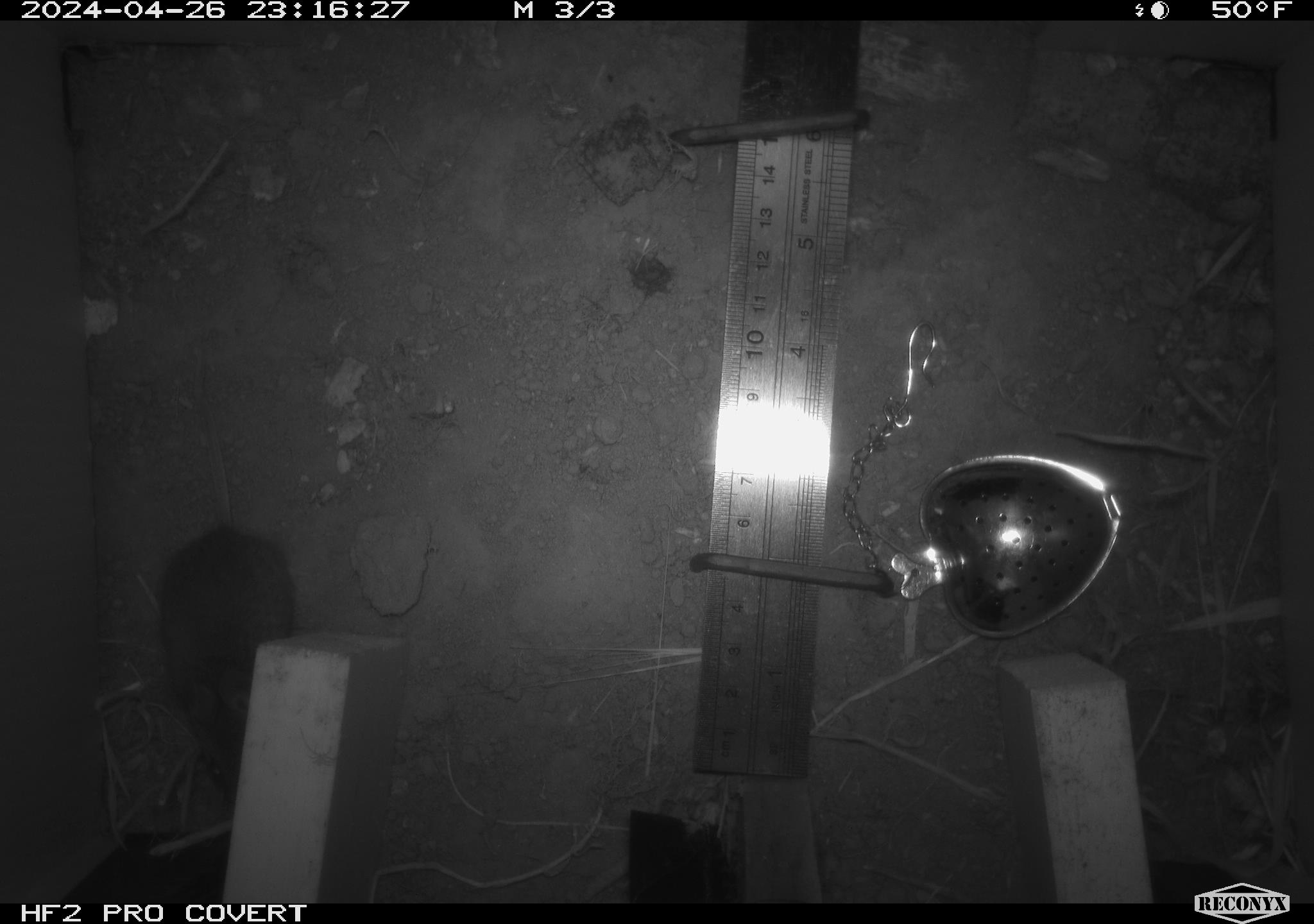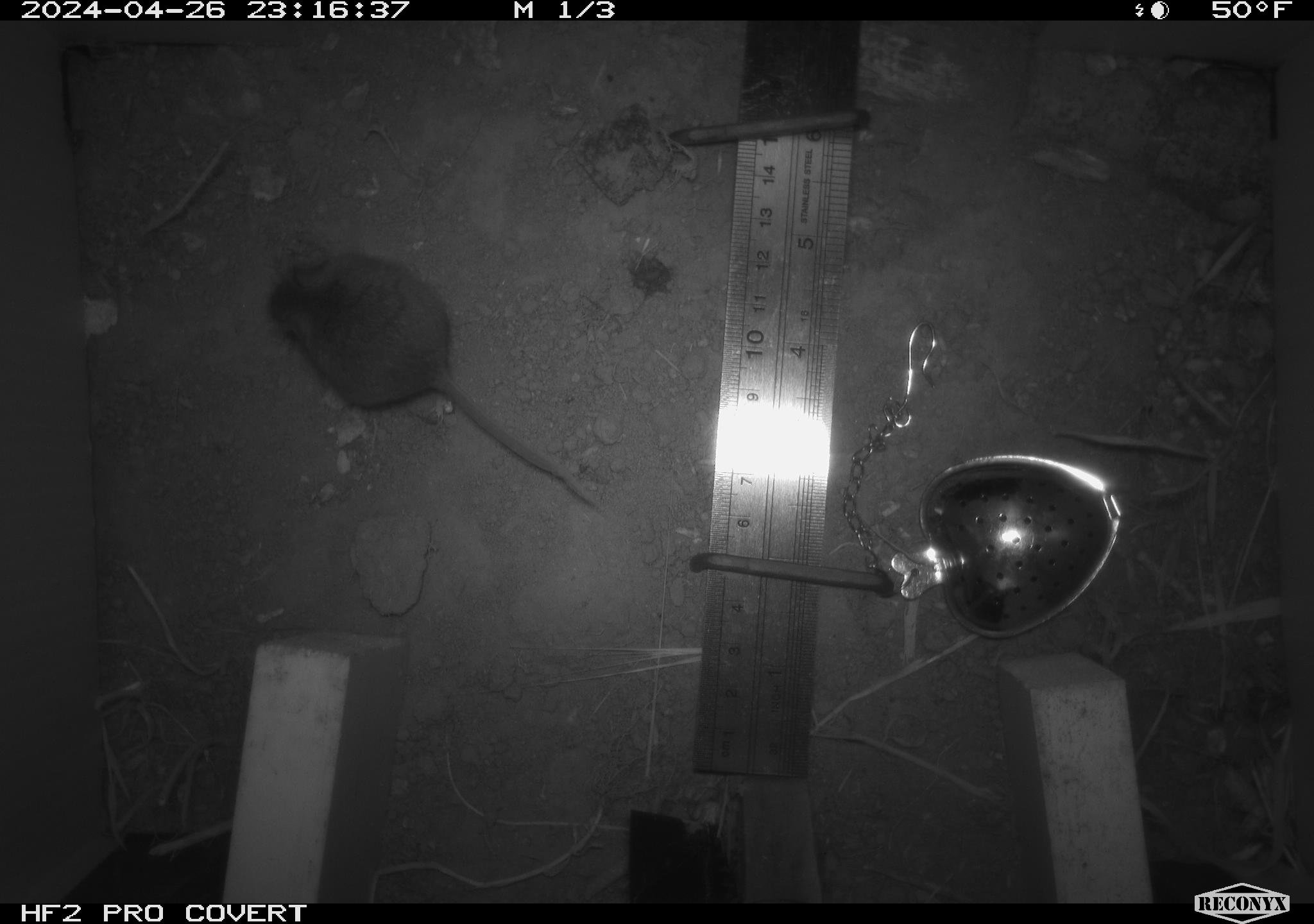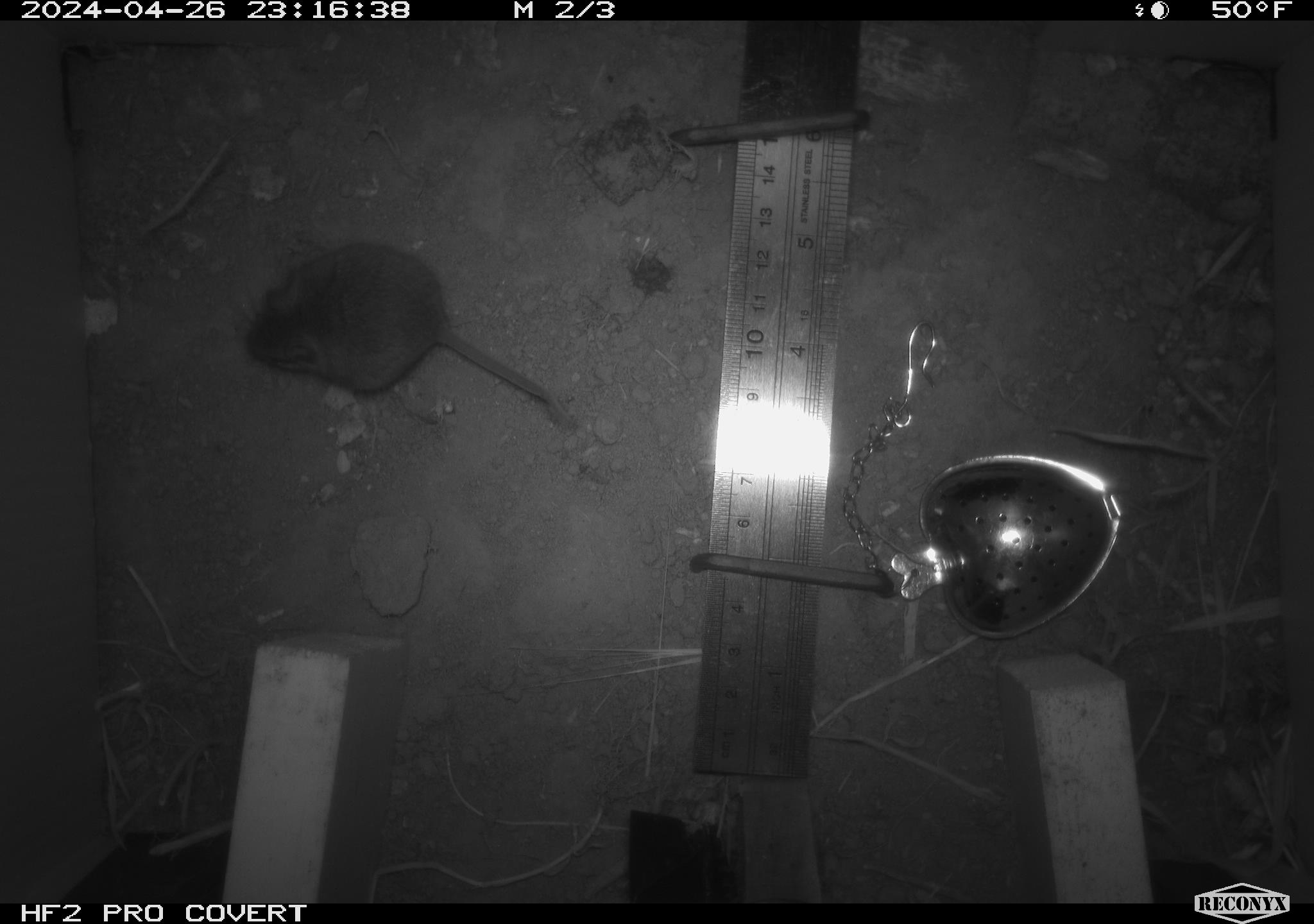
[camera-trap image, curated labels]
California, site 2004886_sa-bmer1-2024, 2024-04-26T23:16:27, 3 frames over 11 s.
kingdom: Animalia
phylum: Chordata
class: Mammalia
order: Rodentia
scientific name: Rodentia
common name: mouse species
Mouse species (Rodentia).